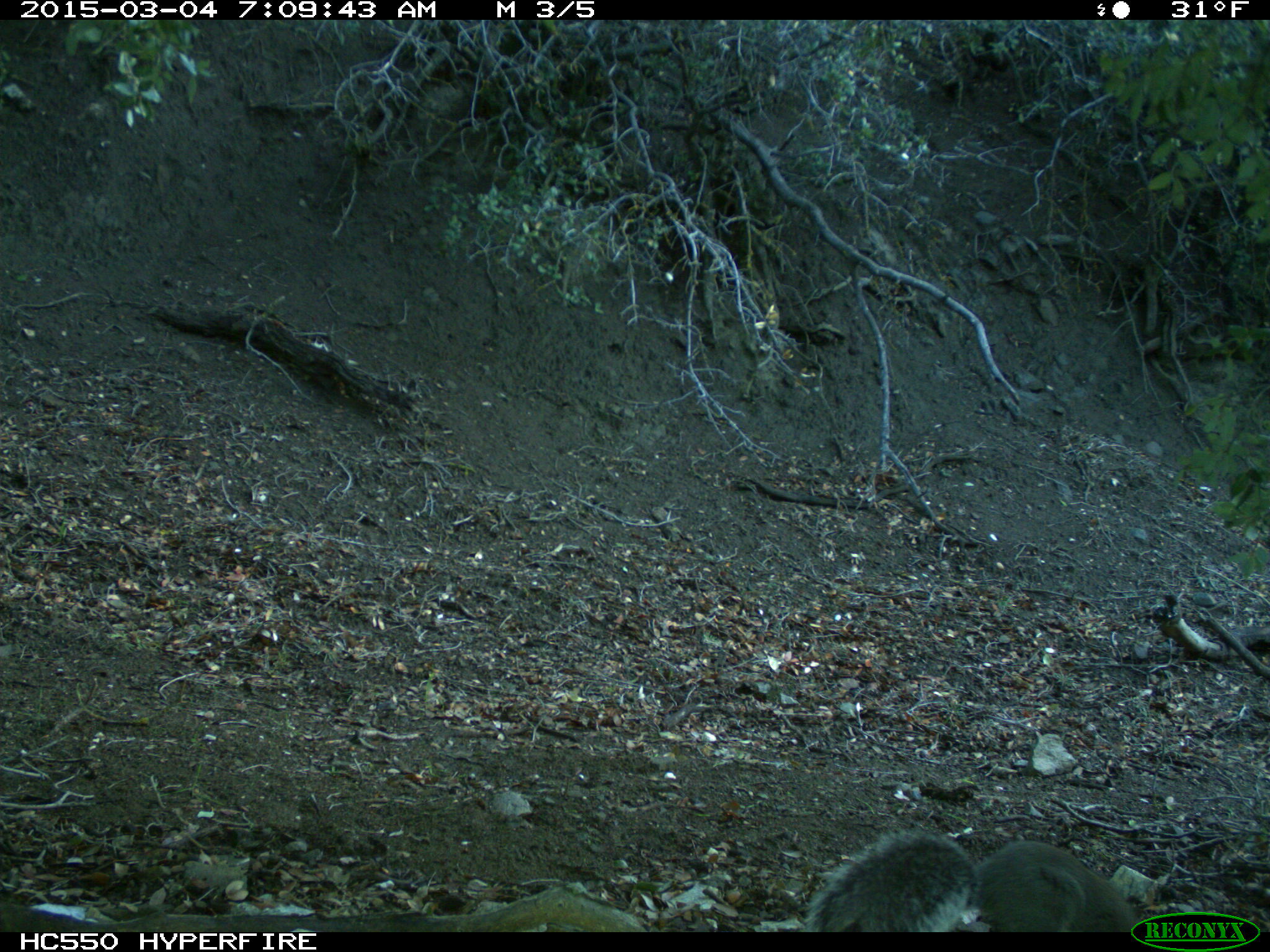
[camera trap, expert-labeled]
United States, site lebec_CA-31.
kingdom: Animalia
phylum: Chordata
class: Mammalia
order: Rodentia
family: Sciuridae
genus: Sciurus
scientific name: Sciurus carolinensis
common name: eastern gray squirrel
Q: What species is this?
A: Sciurus carolinensis (eastern gray squirrel).